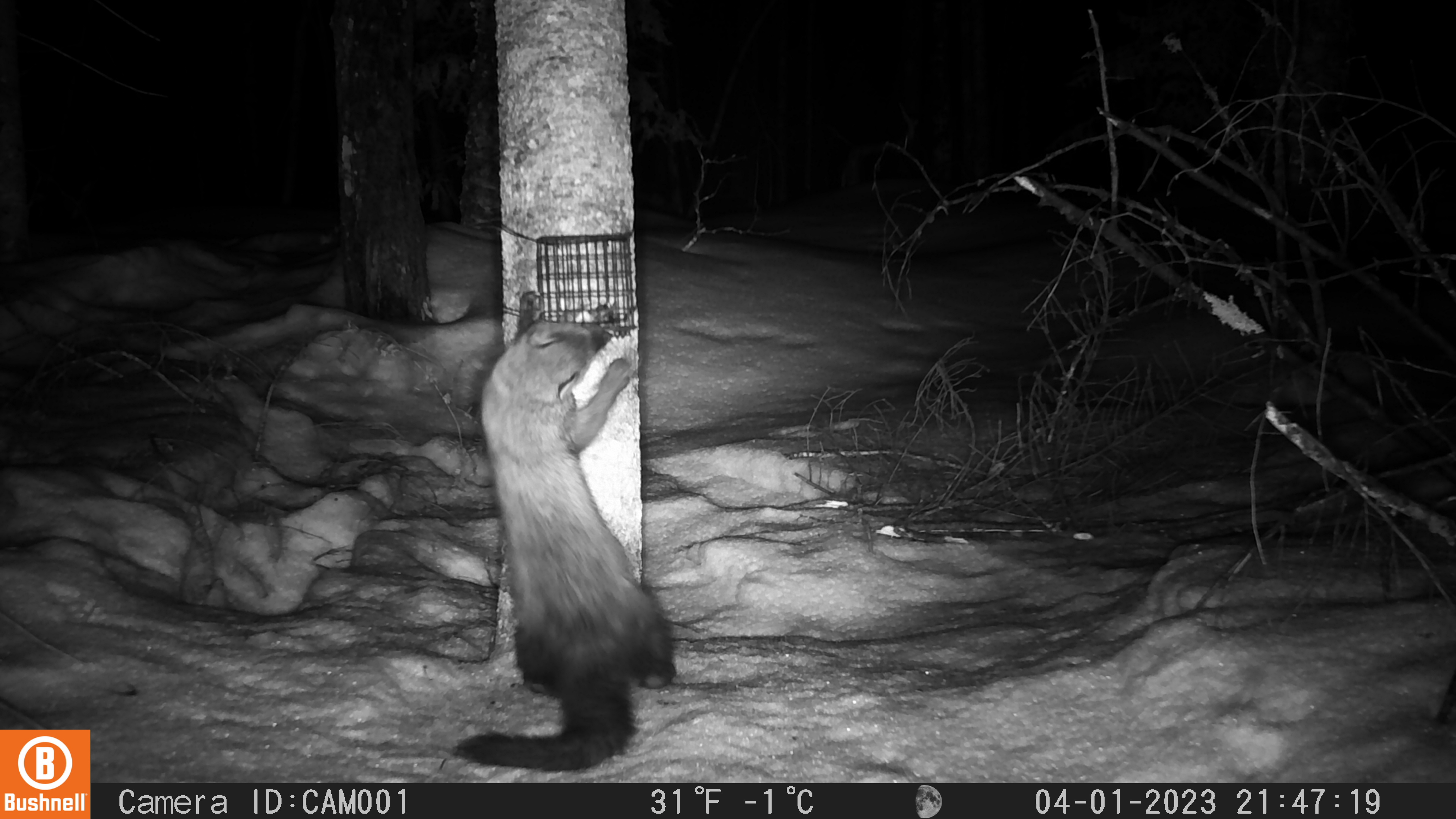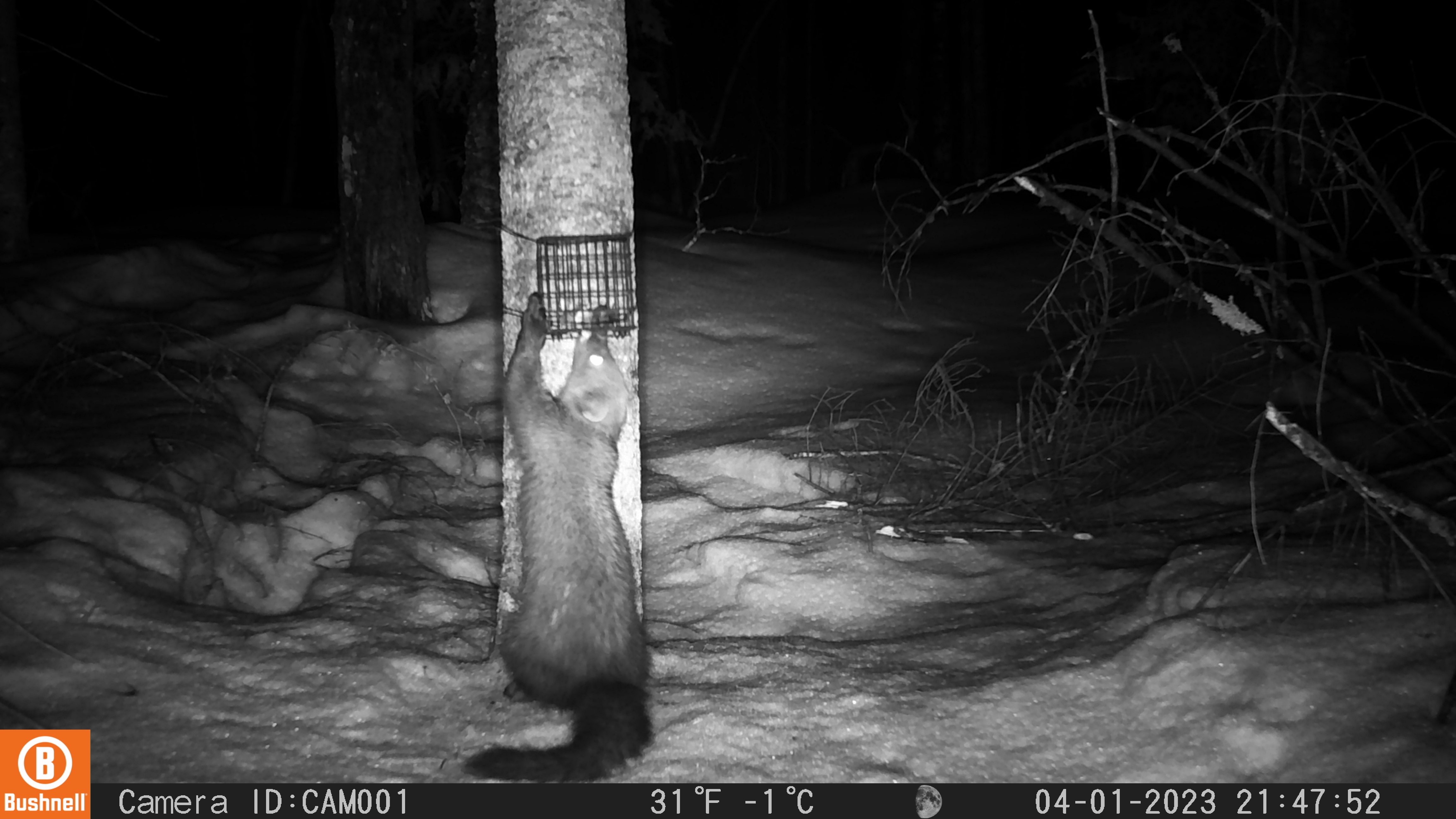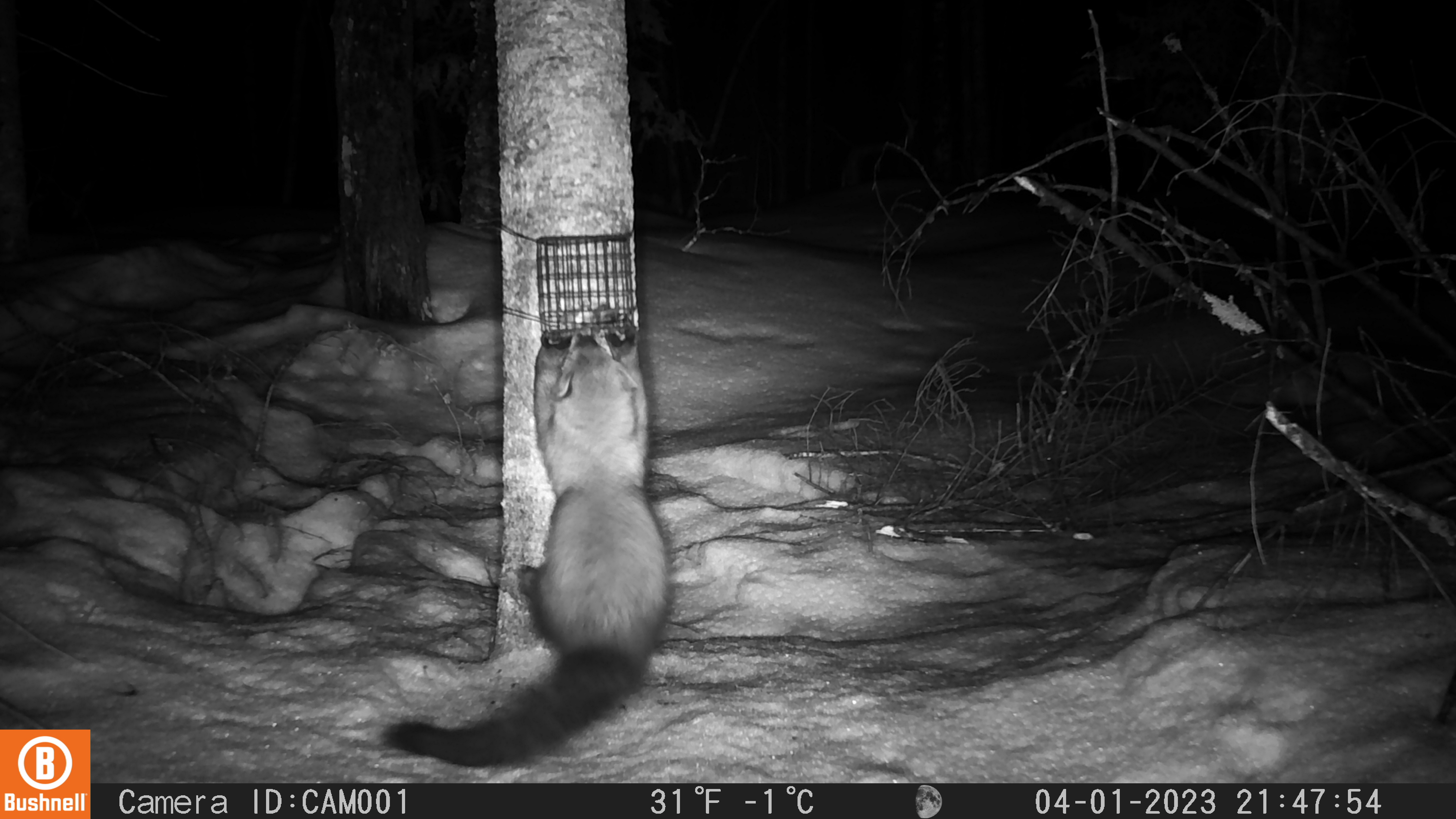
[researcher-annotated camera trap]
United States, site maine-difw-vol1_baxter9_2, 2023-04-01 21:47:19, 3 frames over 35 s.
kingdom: Animalia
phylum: Chordata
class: Mammalia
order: Carnivora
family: Mustelidae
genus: Pekania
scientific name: Pekania pennanti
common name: fisher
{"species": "fisher (Pekania pennanti)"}